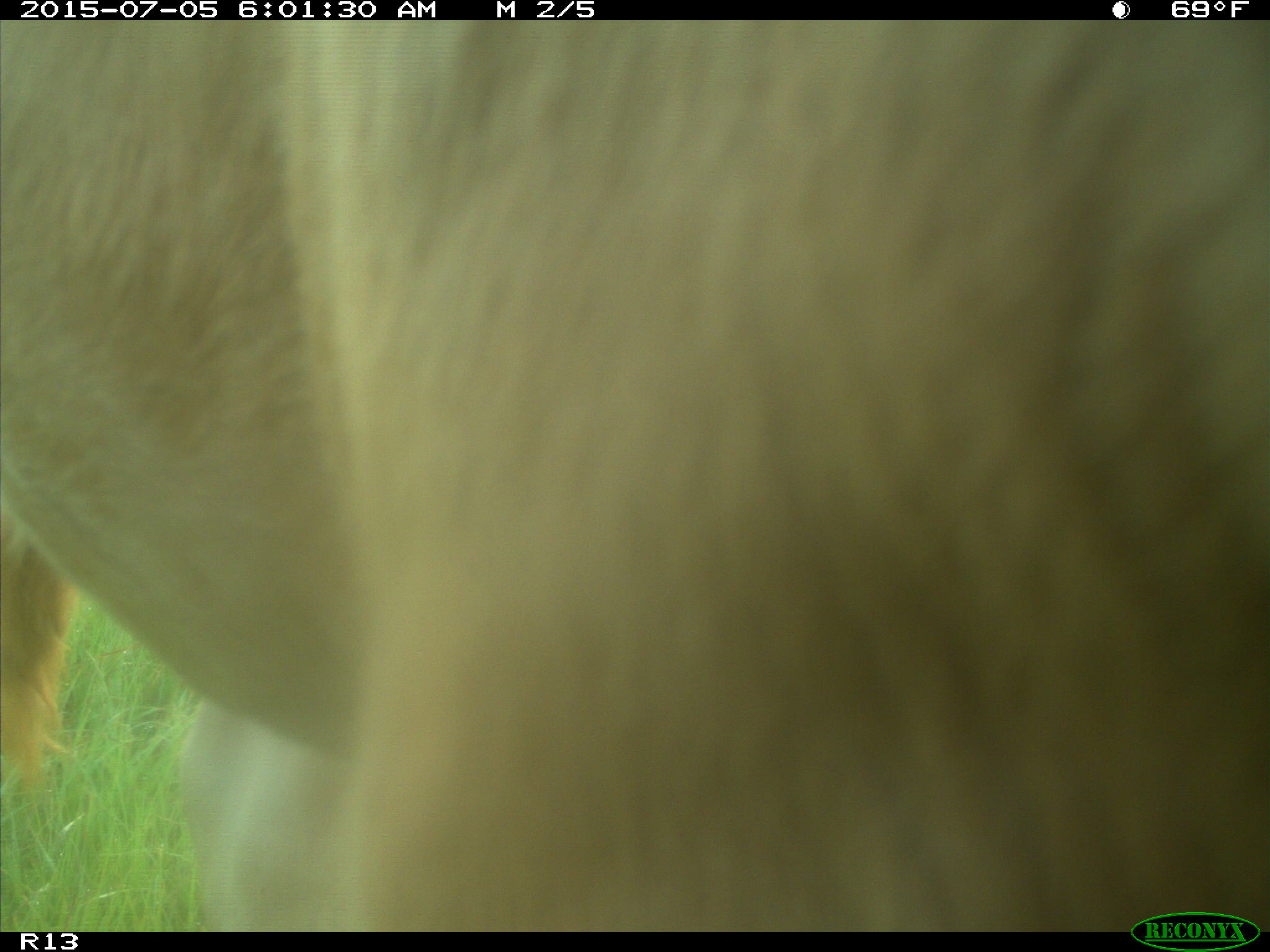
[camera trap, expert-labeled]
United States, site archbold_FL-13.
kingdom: Animalia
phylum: Chordata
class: Mammalia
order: Artiodactyla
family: Bovidae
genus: Bos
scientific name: Bos taurus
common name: domestic cow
Bos taurus (domestic cow).